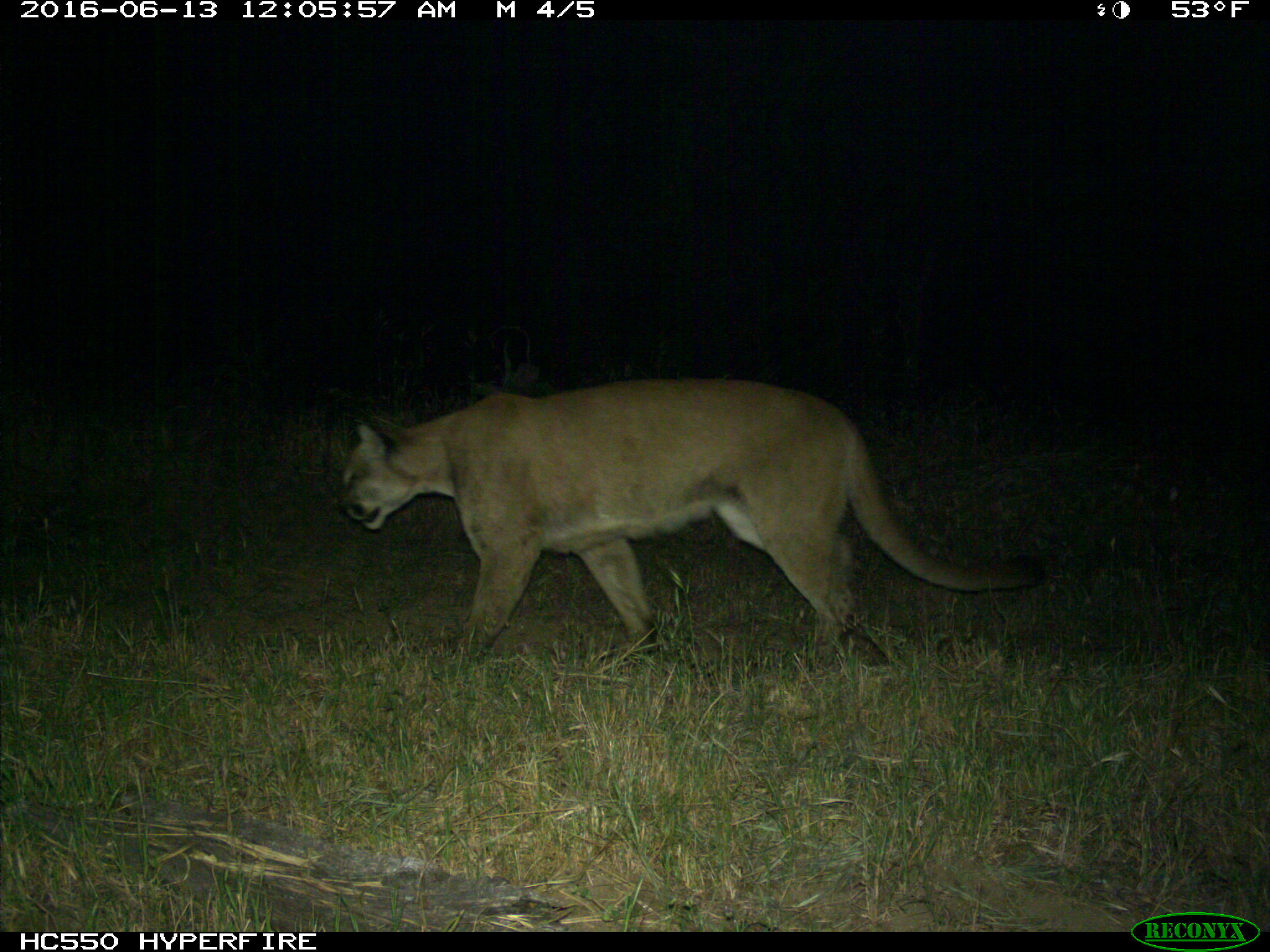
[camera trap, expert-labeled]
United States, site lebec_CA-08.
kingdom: Animalia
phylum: Chordata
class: Mammalia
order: Carnivora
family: Felidae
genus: Puma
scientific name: Puma concolor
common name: mountain lion